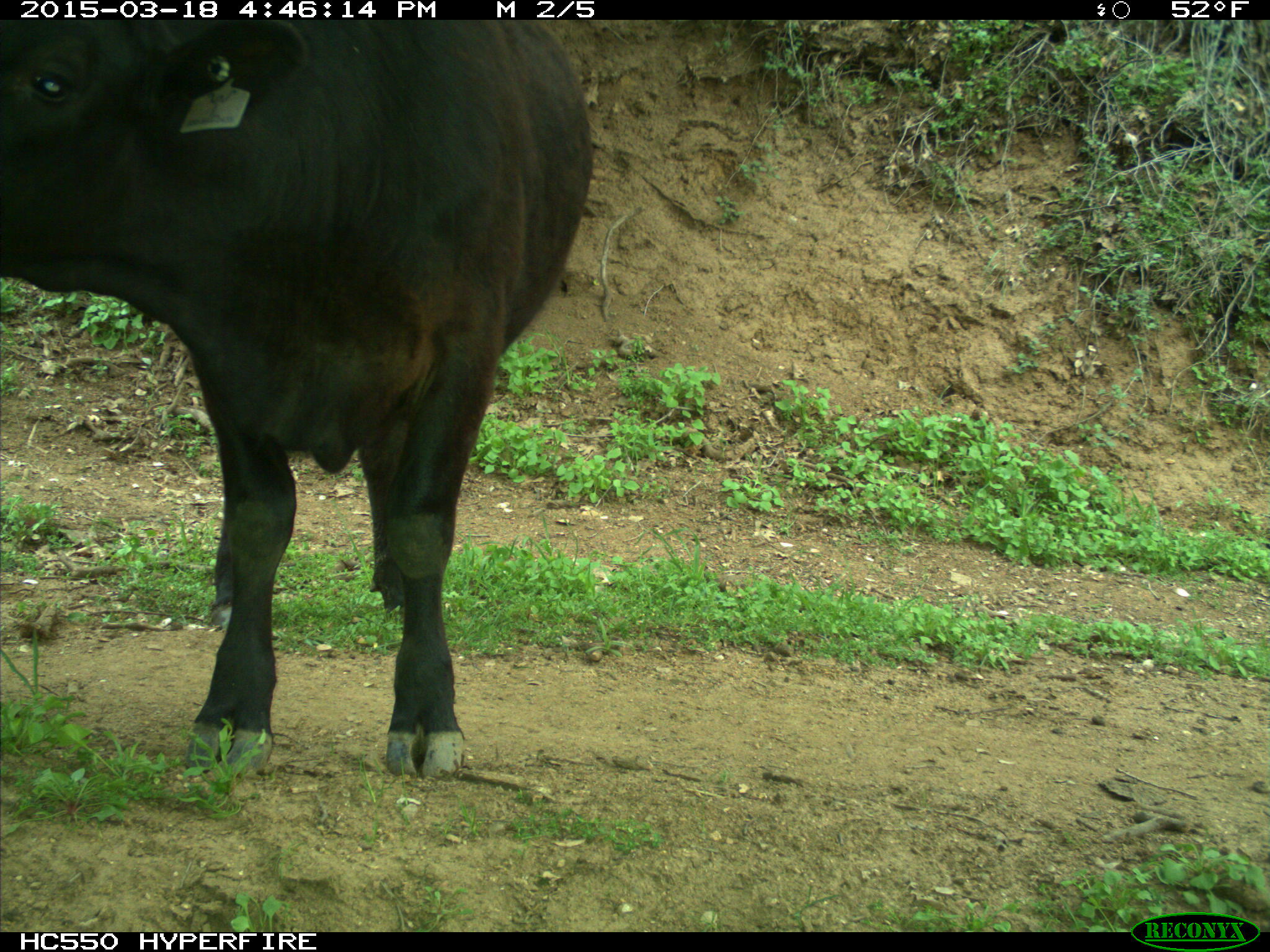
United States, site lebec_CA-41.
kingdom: Animalia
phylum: Chordata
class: Mammalia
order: Artiodactyla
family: Bovidae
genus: Bos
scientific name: Bos taurus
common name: domestic cow